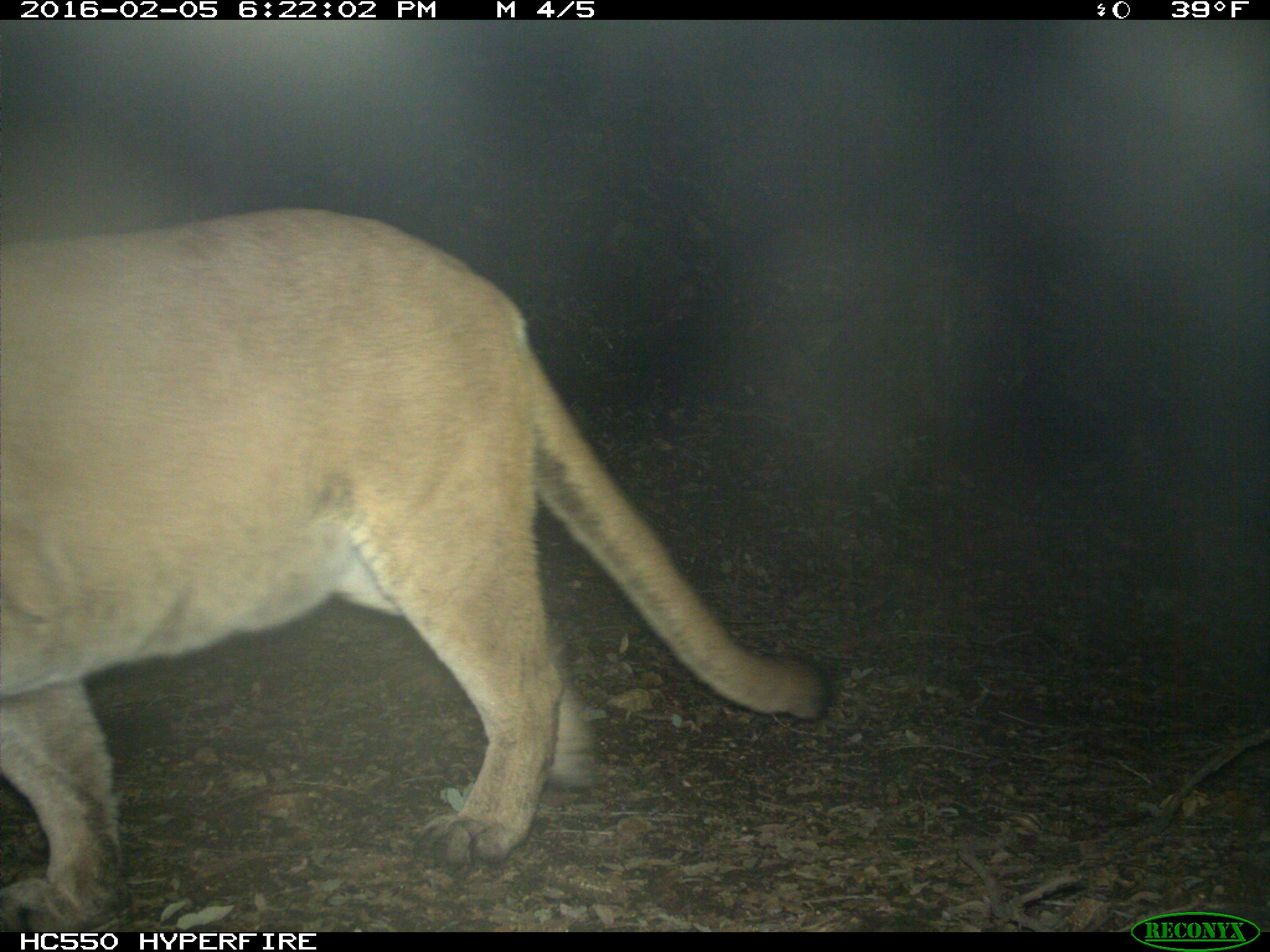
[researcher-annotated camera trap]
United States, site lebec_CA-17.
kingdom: Animalia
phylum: Chordata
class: Mammalia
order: Carnivora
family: Felidae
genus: Puma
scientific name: Puma concolor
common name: mountain lion